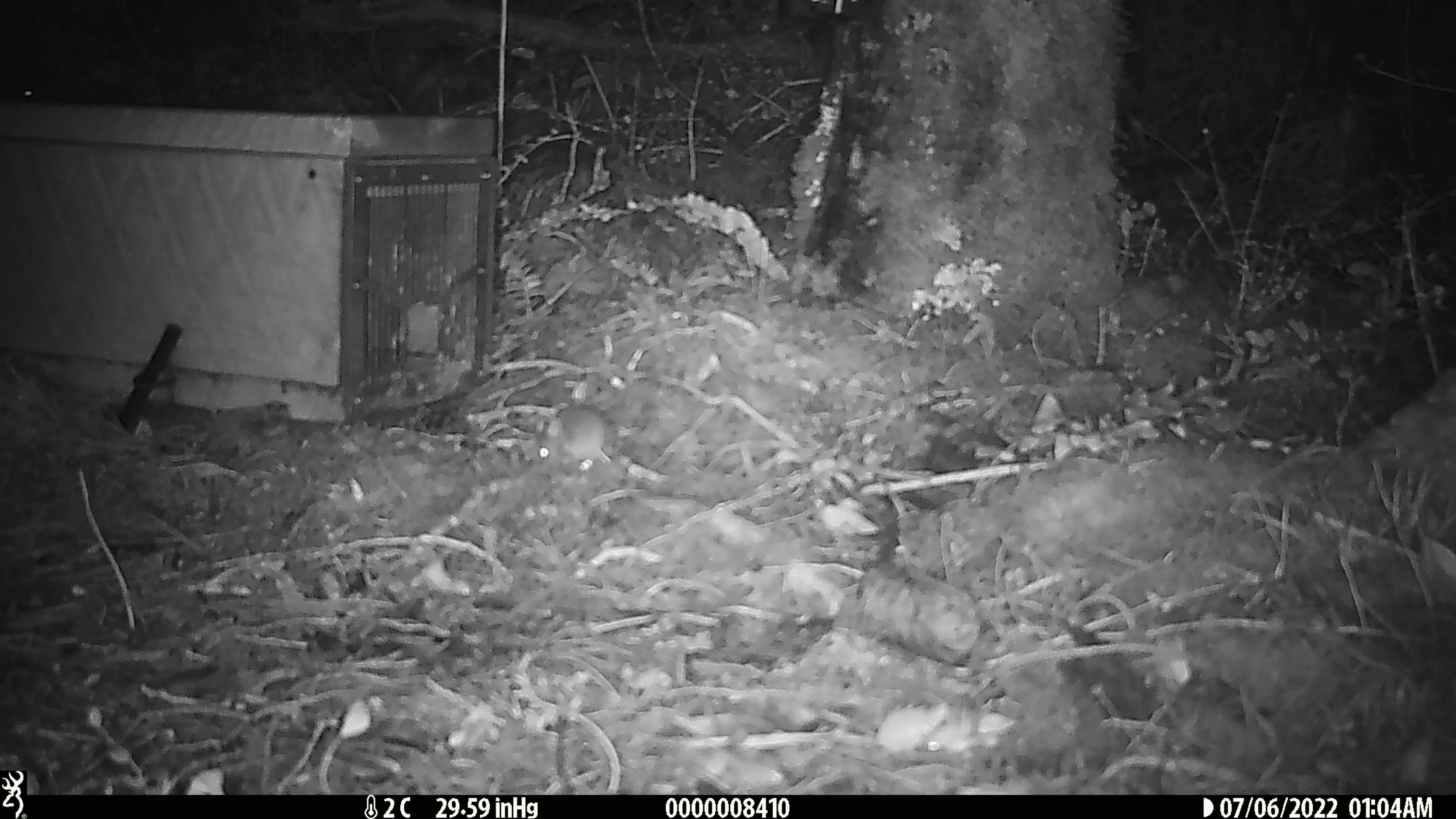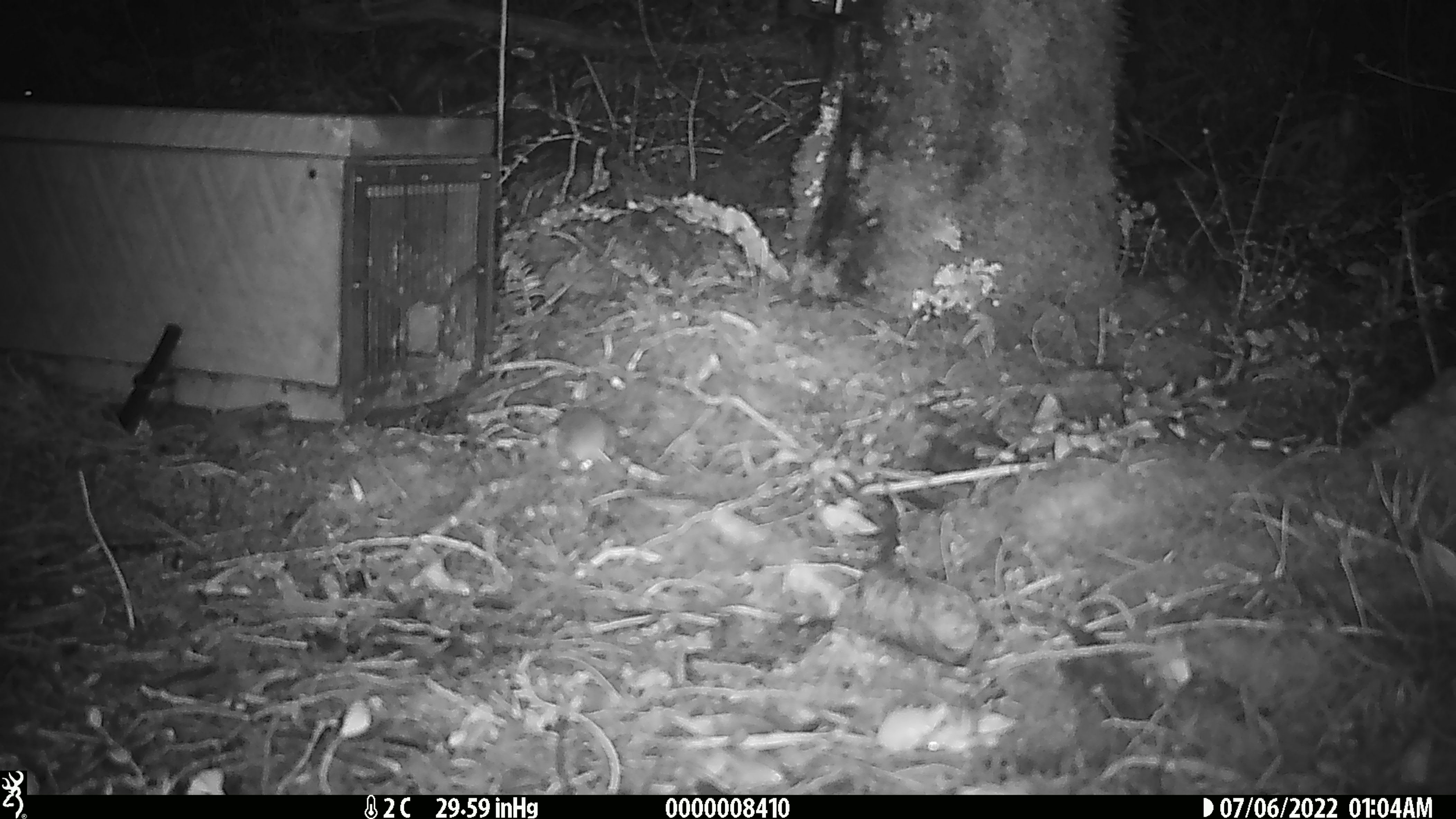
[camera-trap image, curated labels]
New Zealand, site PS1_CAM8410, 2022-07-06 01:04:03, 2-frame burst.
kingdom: Animalia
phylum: Chordata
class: Mammalia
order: Rodentia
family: Muridae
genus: Mus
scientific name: Mus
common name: mouse